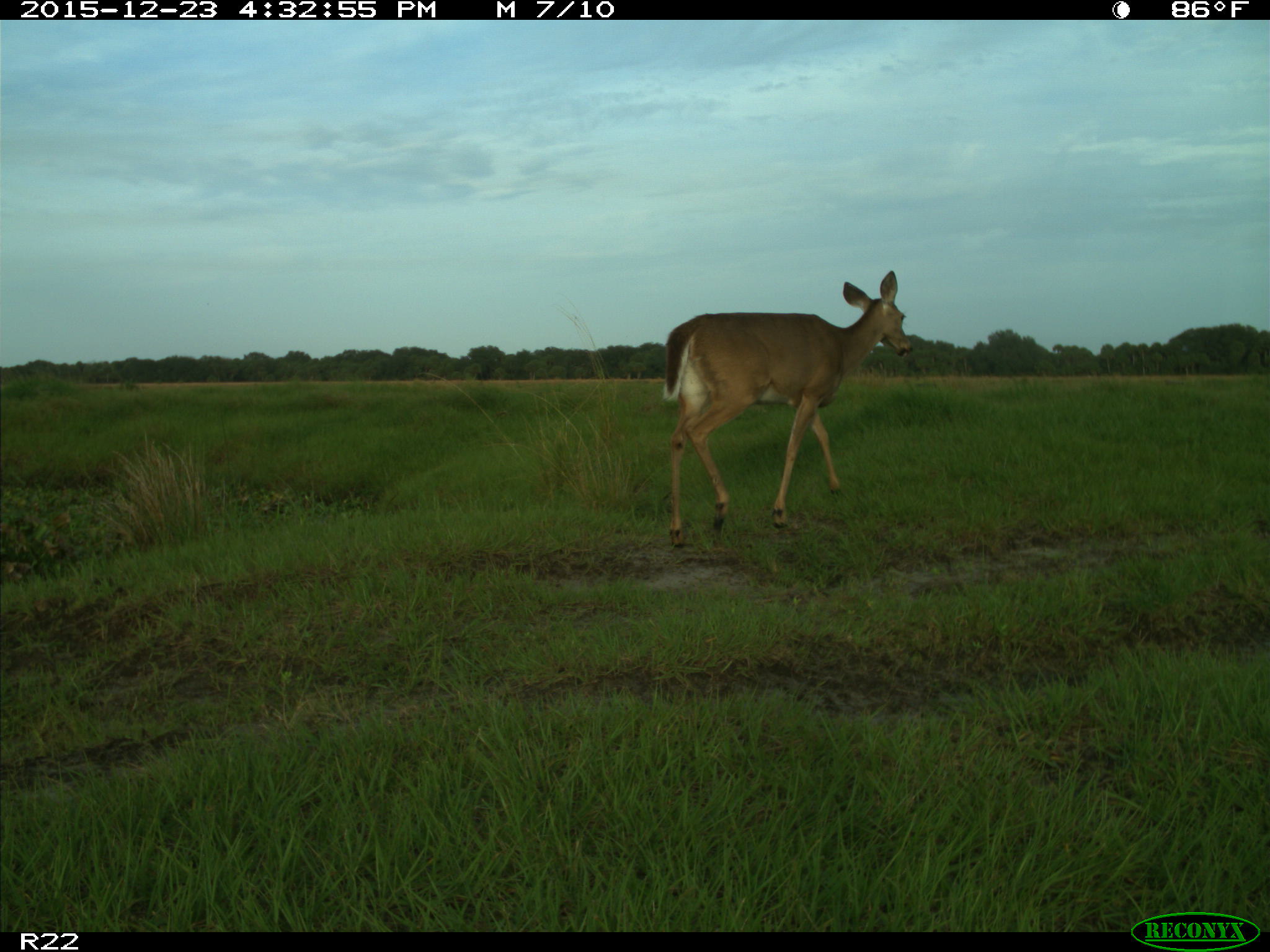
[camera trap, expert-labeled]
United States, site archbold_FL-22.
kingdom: Animalia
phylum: Chordata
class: Mammalia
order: Artiodactyla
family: Cervidae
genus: Odocoileus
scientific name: Odocoileus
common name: deer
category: unidentified deer